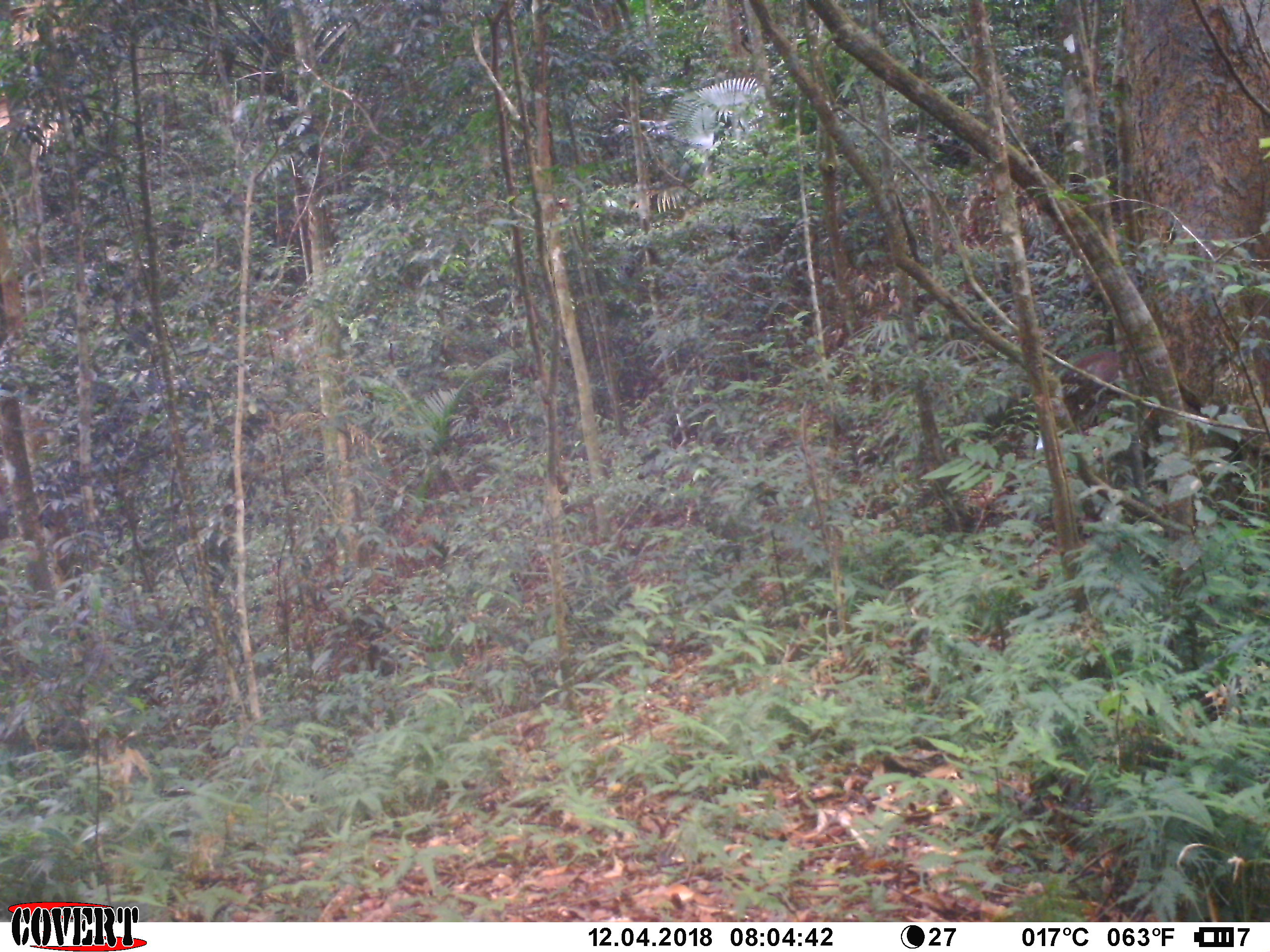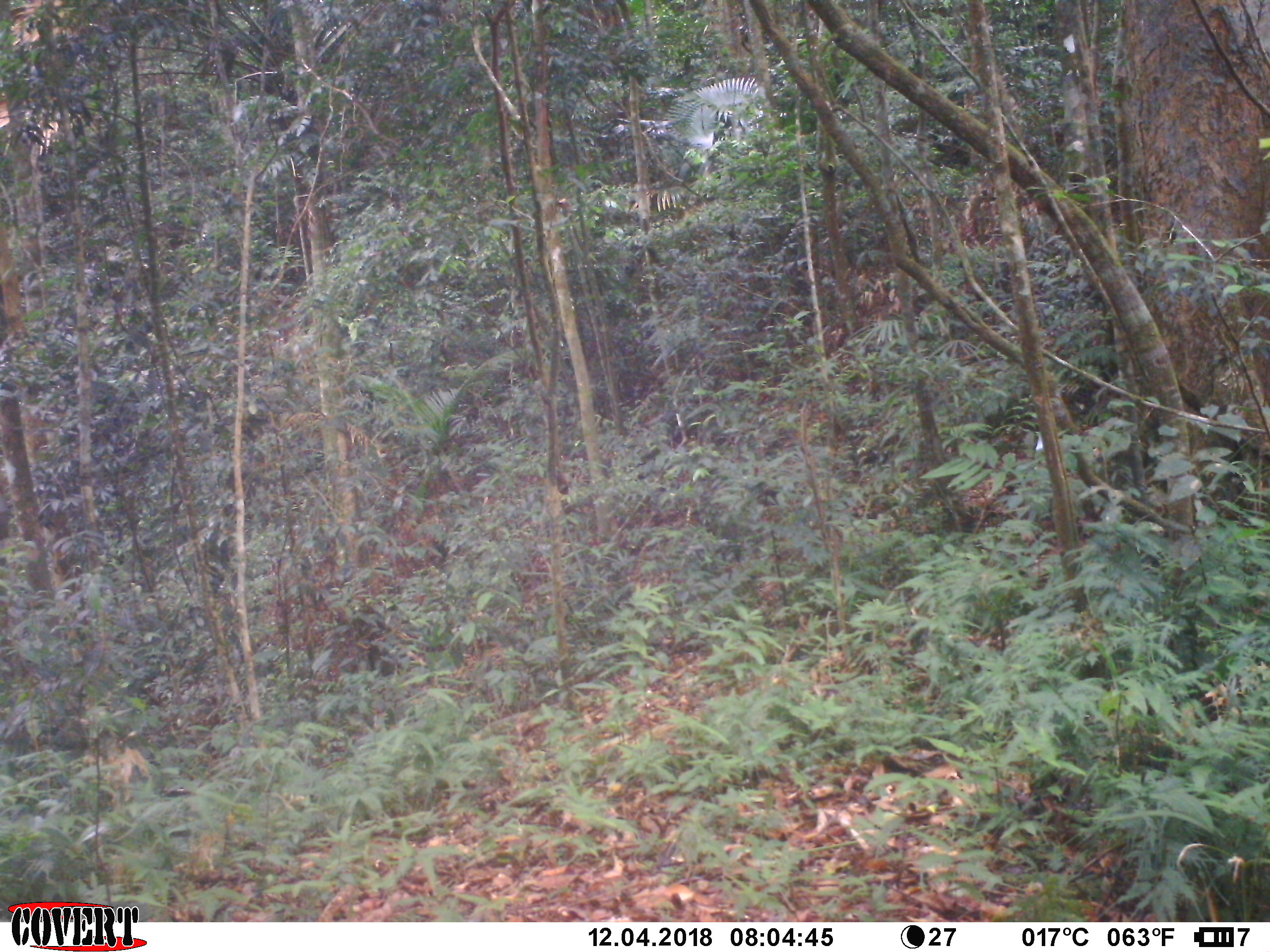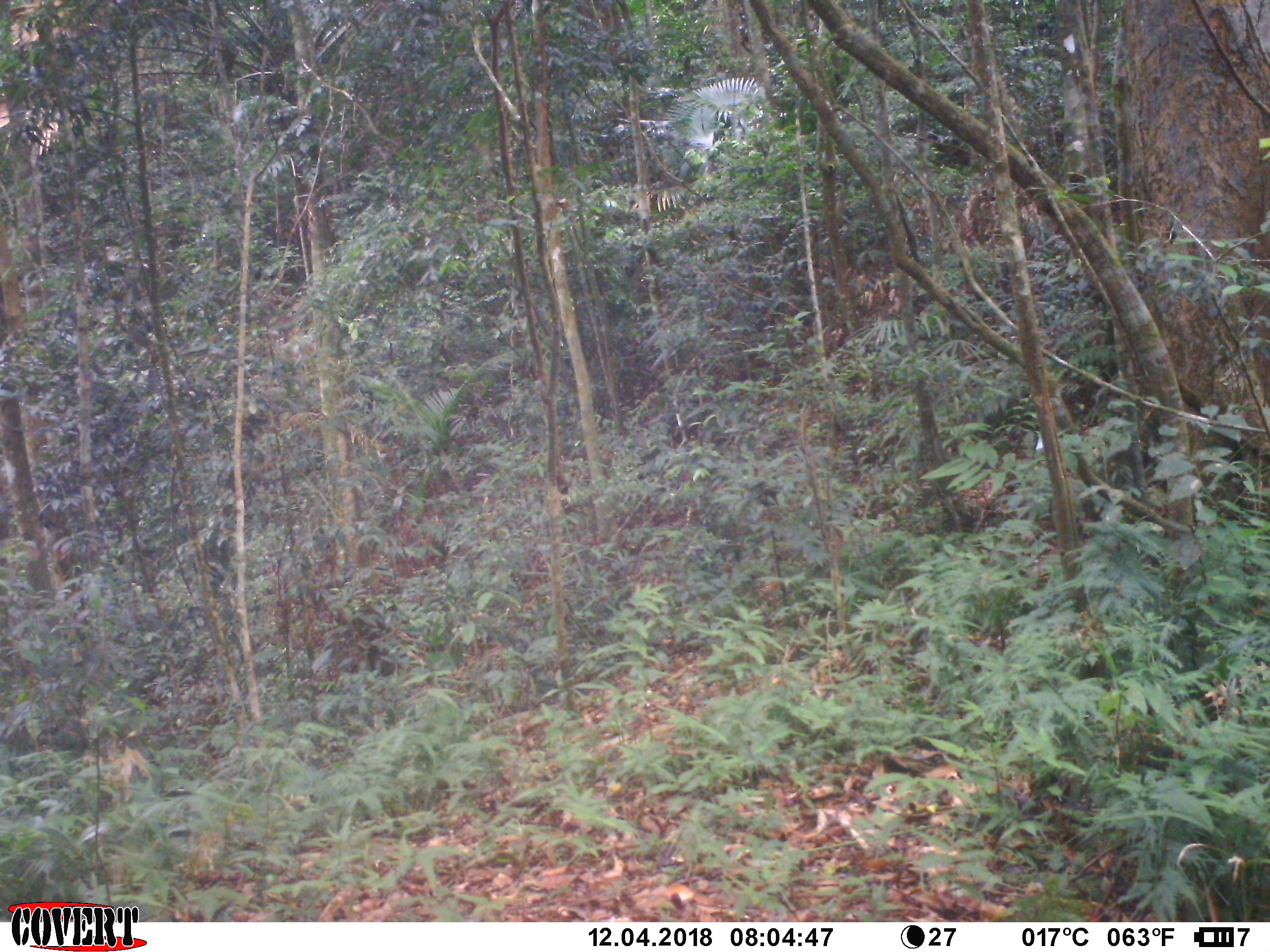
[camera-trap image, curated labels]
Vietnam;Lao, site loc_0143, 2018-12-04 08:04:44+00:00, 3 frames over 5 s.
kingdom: Animalia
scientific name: Animalia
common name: animal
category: unidentified animal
Unidentified animal (animal) (Animalia). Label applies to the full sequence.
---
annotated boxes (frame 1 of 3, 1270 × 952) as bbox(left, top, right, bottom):
unidentified animal: bbox(1034, 351, 1268, 493)